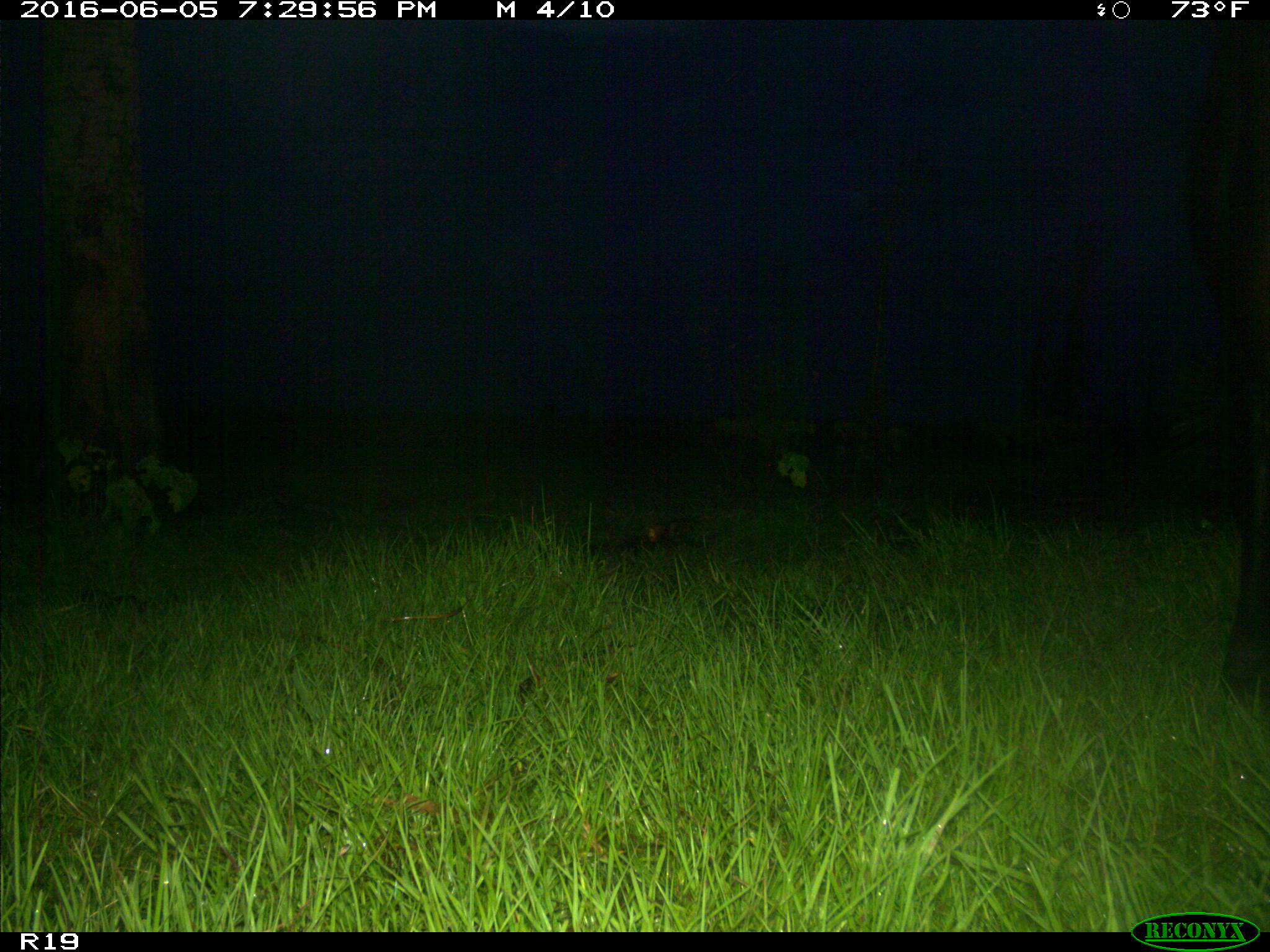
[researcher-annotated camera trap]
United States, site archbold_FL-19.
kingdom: Animalia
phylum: Chordata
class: Mammalia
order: Artiodactyla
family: Bovidae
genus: Bos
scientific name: Bos taurus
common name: domestic cow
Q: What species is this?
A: Bos taurus (domestic cow).